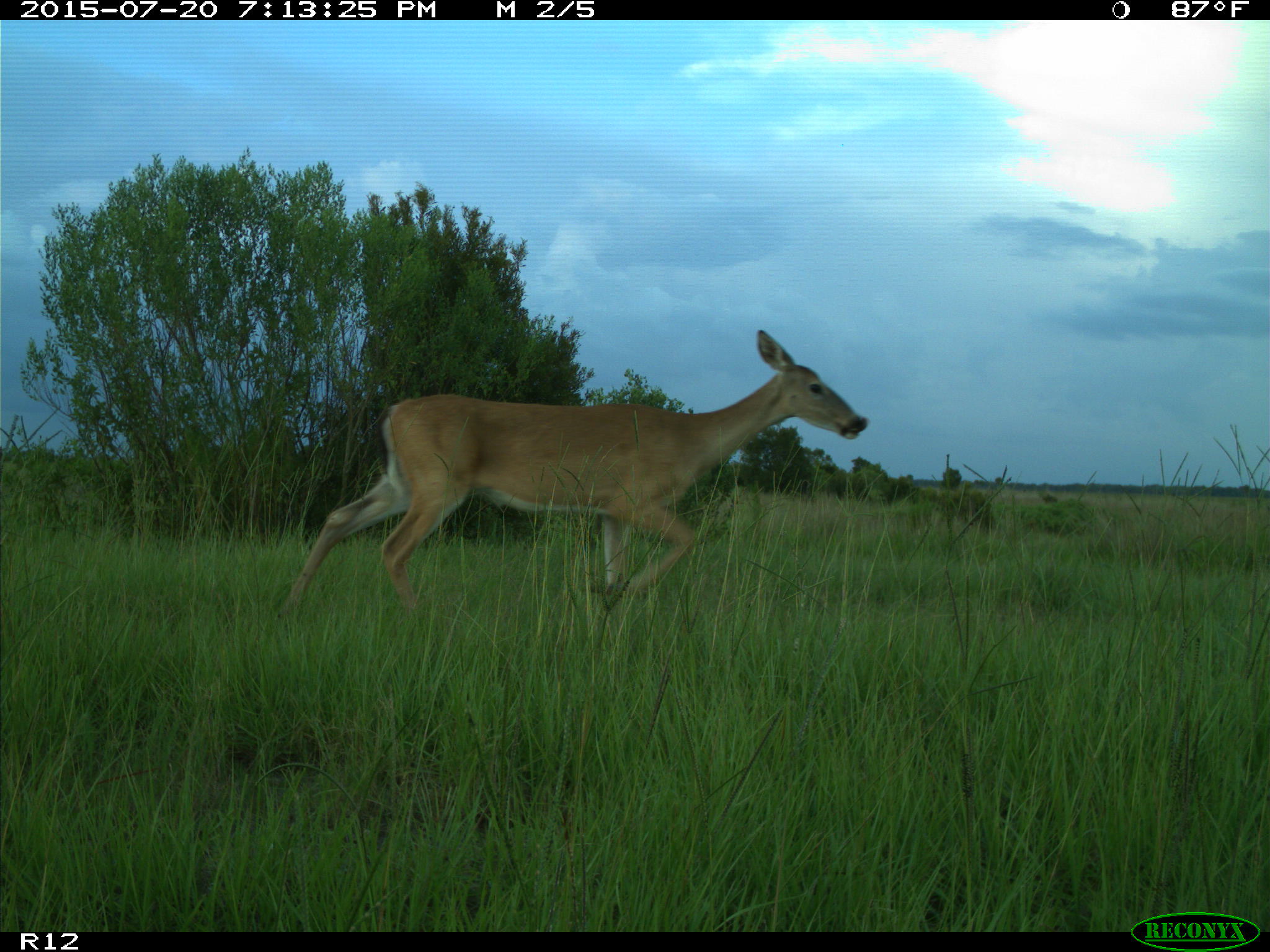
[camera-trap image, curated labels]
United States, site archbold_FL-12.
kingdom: Animalia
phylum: Chordata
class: Mammalia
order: Artiodactyla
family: Cervidae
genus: Odocoileus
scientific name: Odocoileus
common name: deer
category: unidentified deer